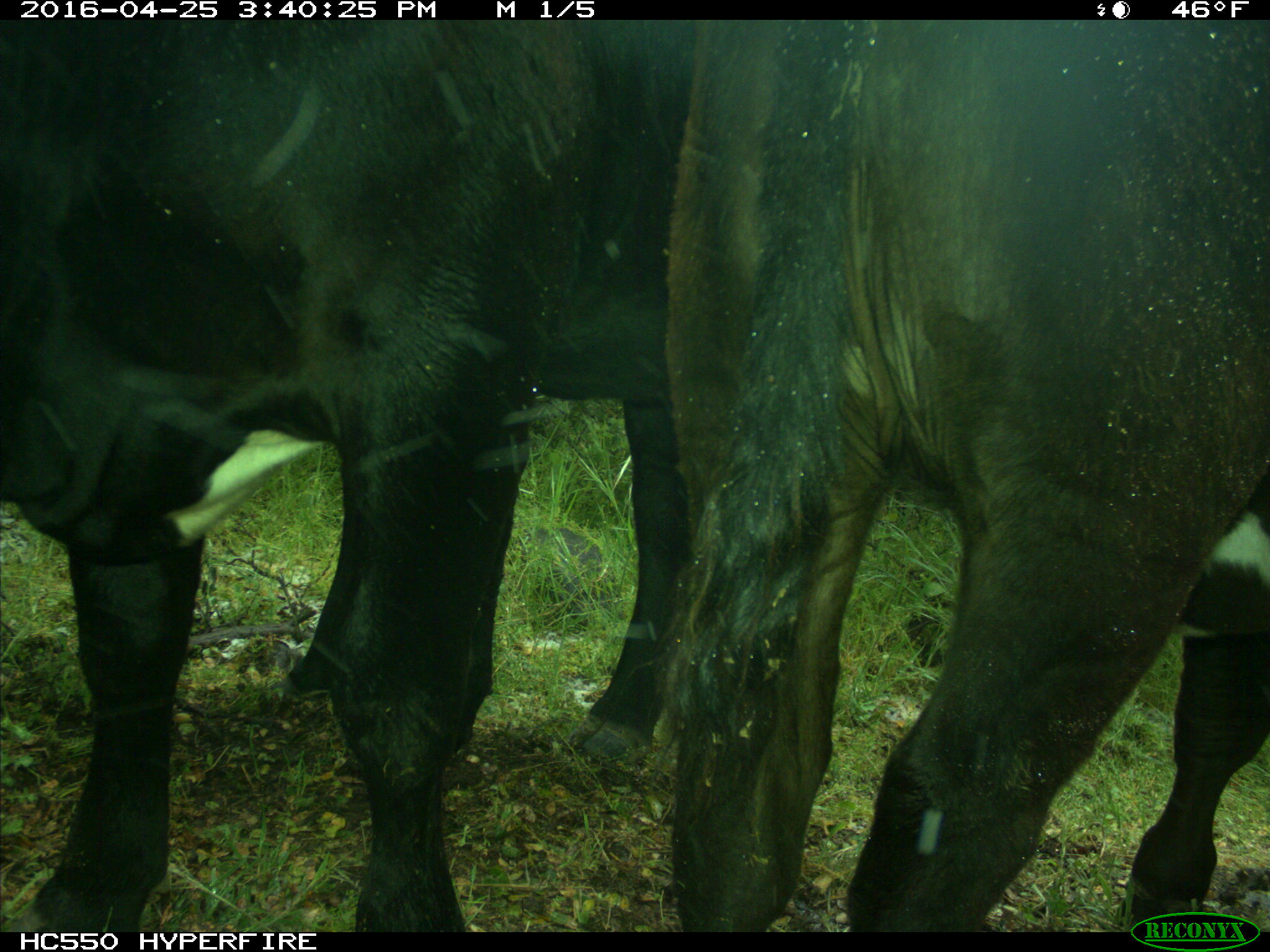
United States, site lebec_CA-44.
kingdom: Animalia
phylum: Chordata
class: Mammalia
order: Artiodactyla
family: Bovidae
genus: Bos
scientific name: Bos taurus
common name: domestic cow